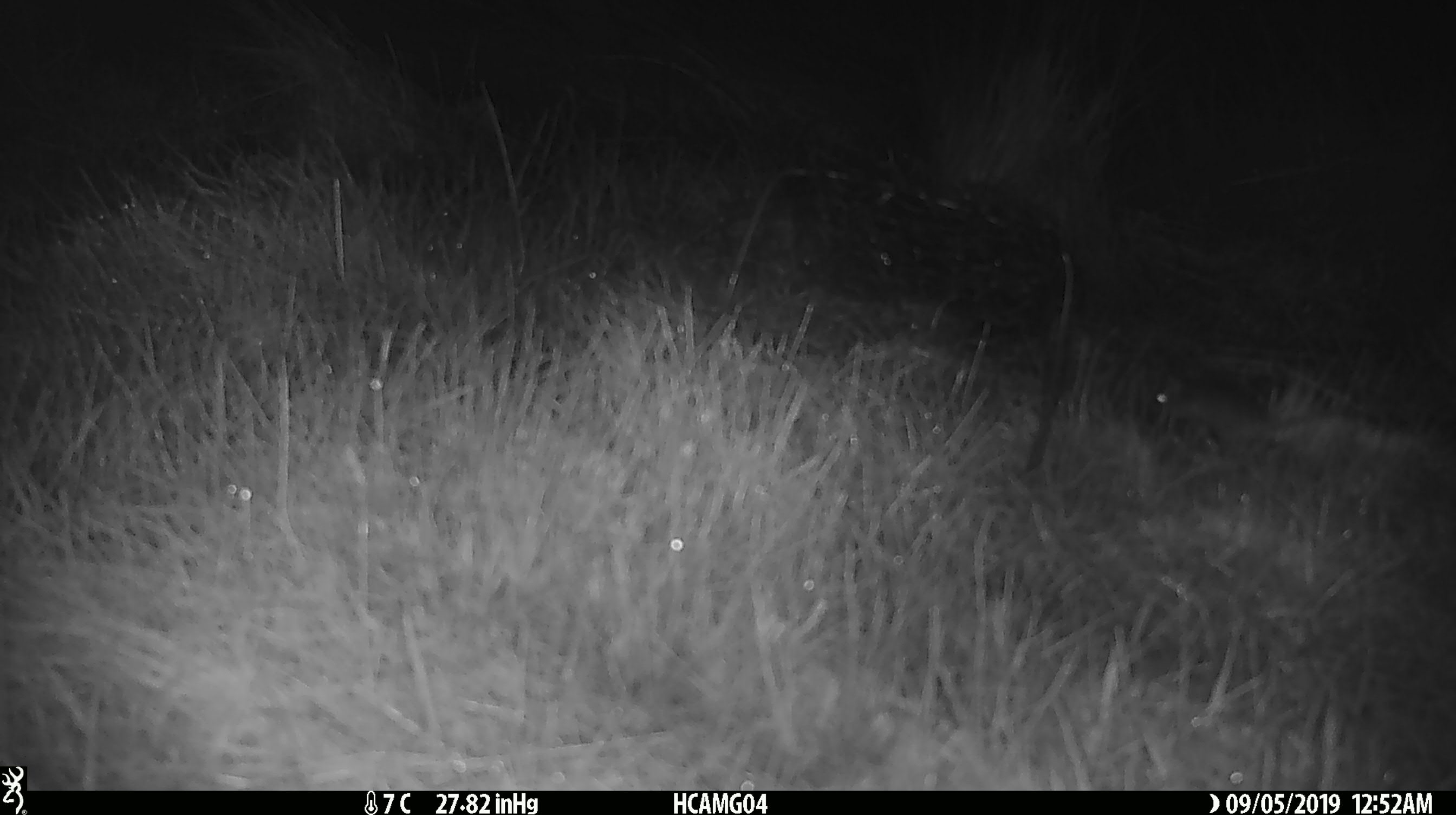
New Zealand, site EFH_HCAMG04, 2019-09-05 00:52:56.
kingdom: Animalia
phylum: Chordata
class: Mammalia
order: Rodentia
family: Muridae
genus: Mus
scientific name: Mus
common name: mouse